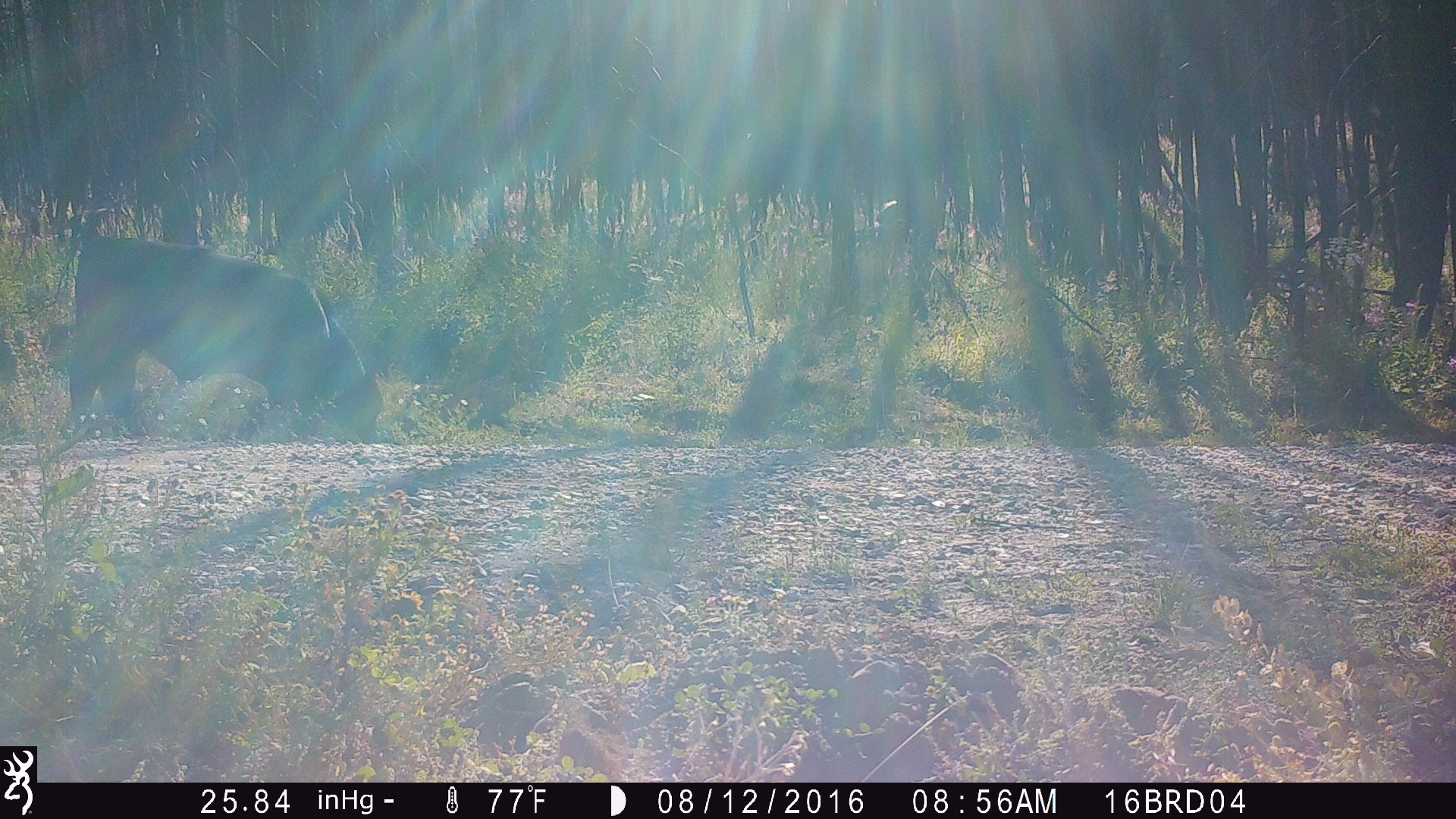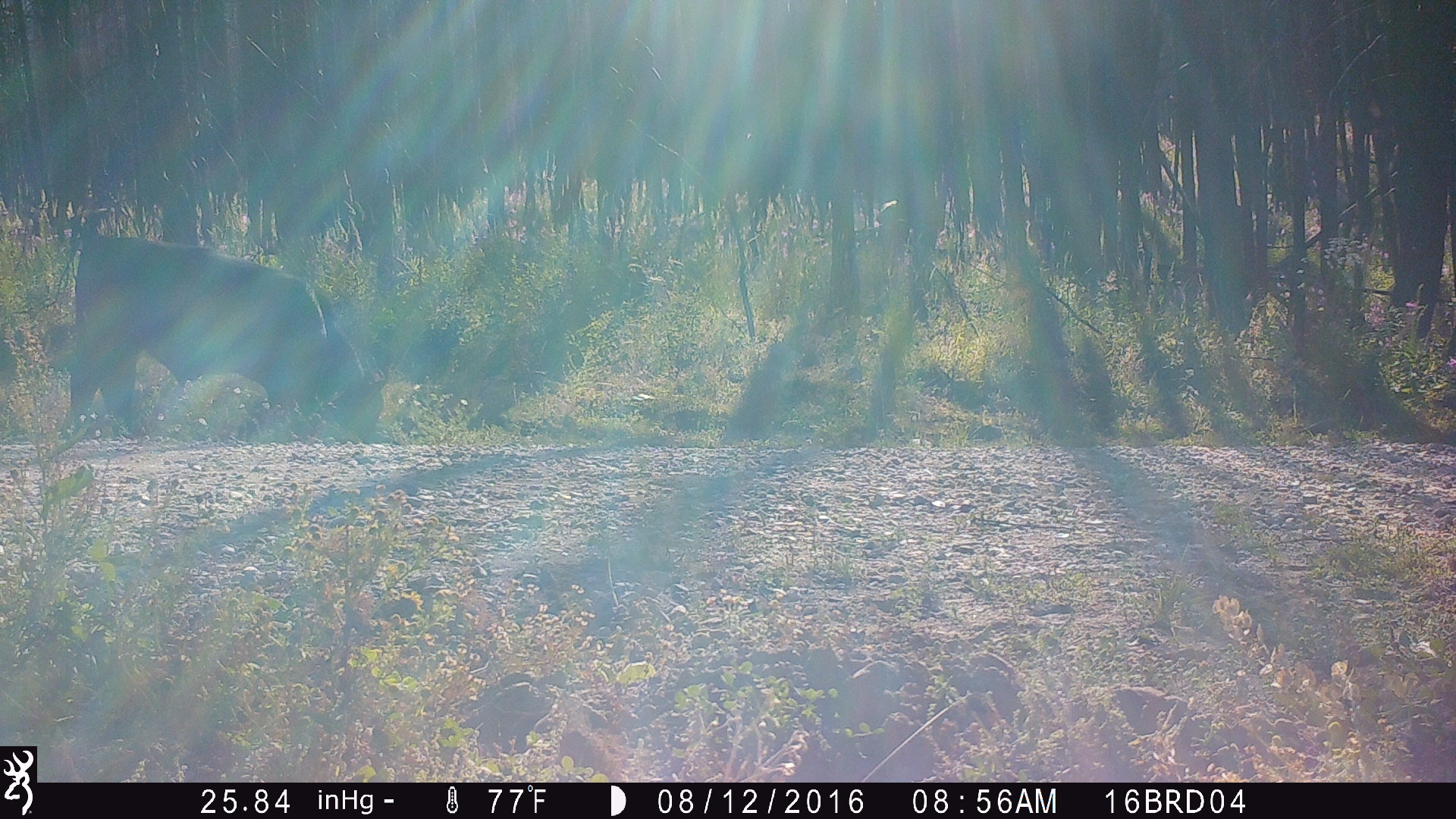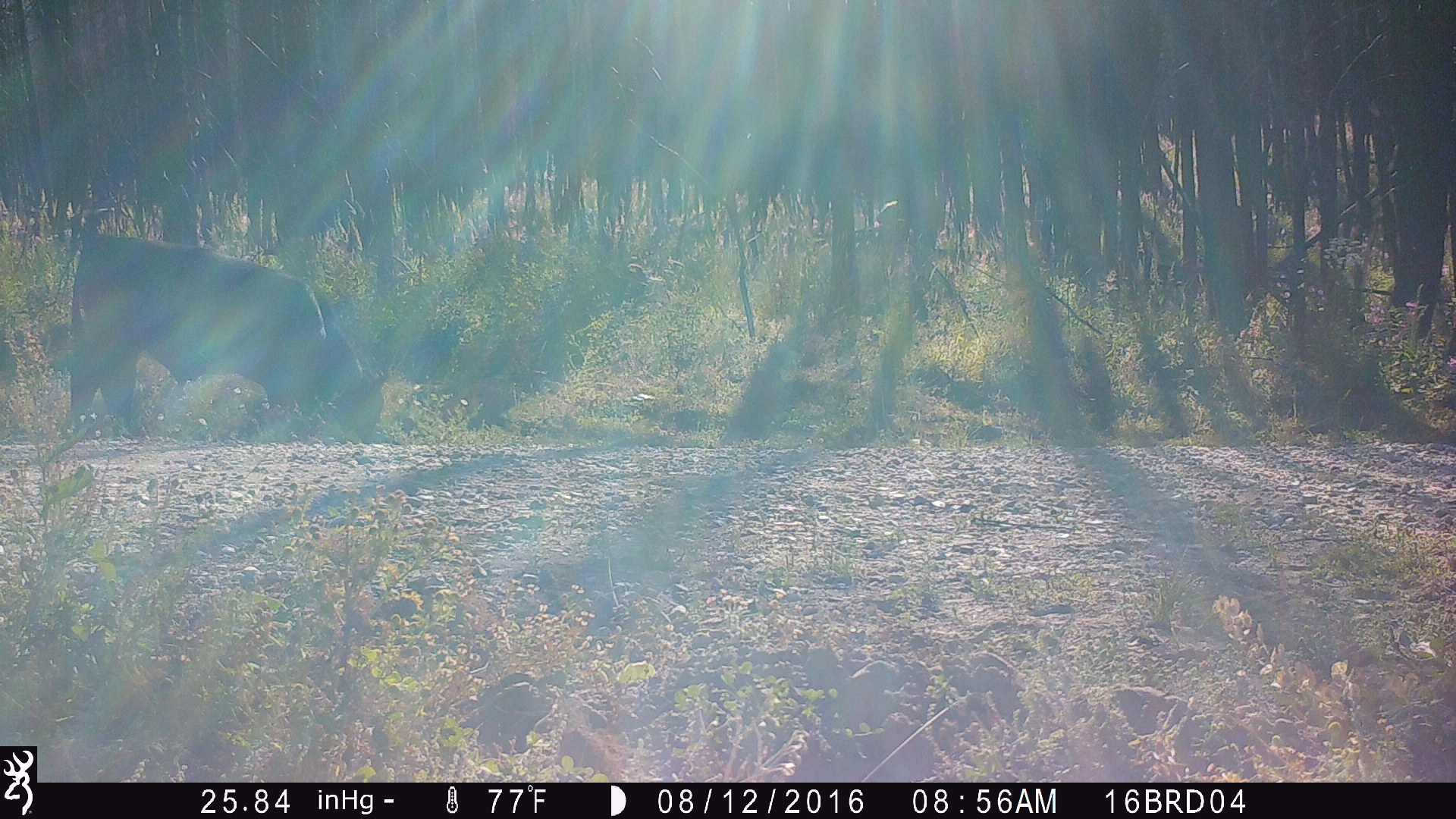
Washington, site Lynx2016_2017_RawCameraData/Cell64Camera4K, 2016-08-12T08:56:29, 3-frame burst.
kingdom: Animalia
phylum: Chordata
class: Mammalia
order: Artiodactyla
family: Bovidae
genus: Bos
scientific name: Bos taurus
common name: domestic cattle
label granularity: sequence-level